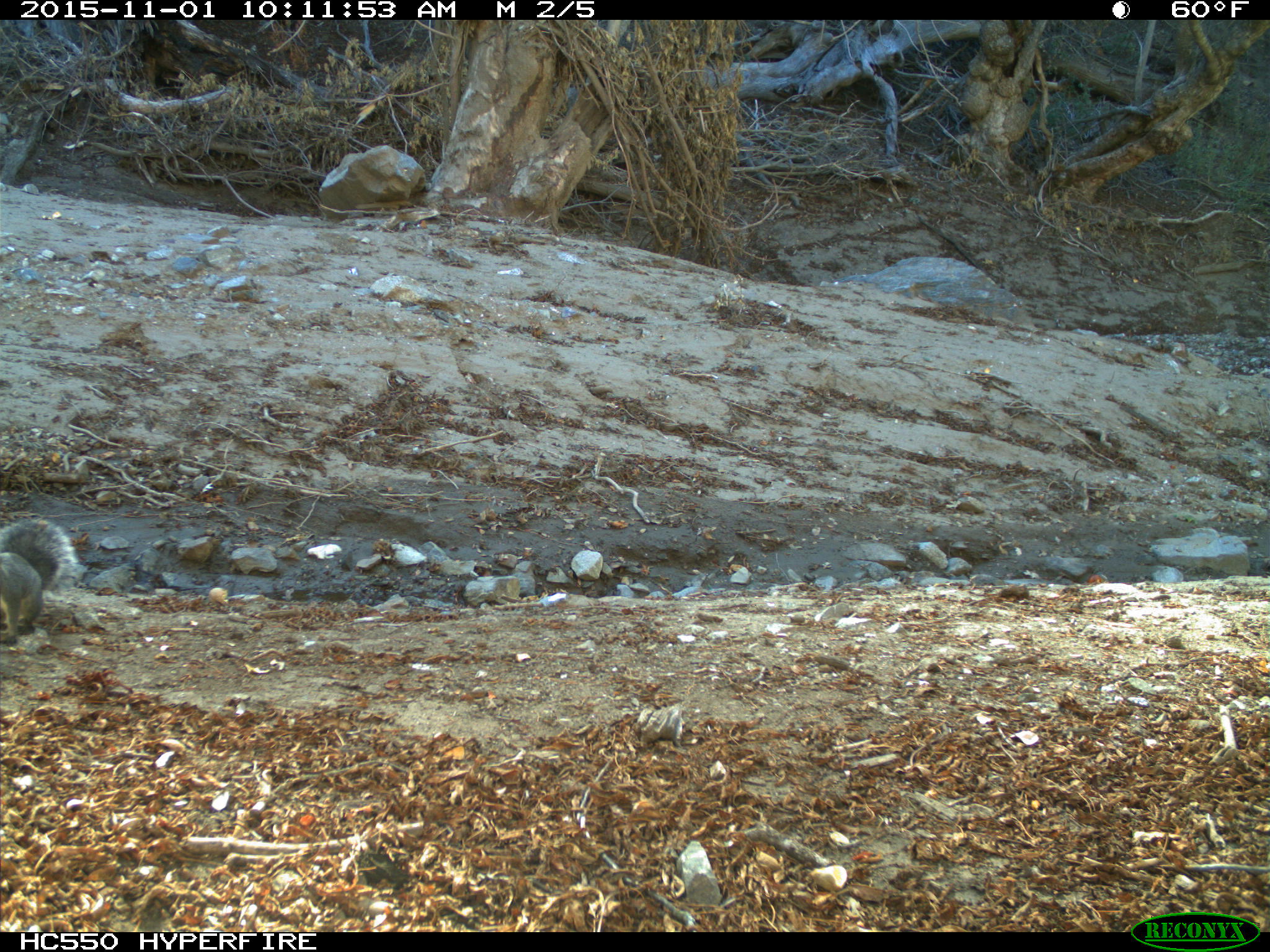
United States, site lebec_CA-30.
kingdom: Animalia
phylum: Chordata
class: Mammalia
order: Rodentia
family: Sciuridae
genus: Sciurus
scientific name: Sciurus carolinensis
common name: eastern gray squirrel